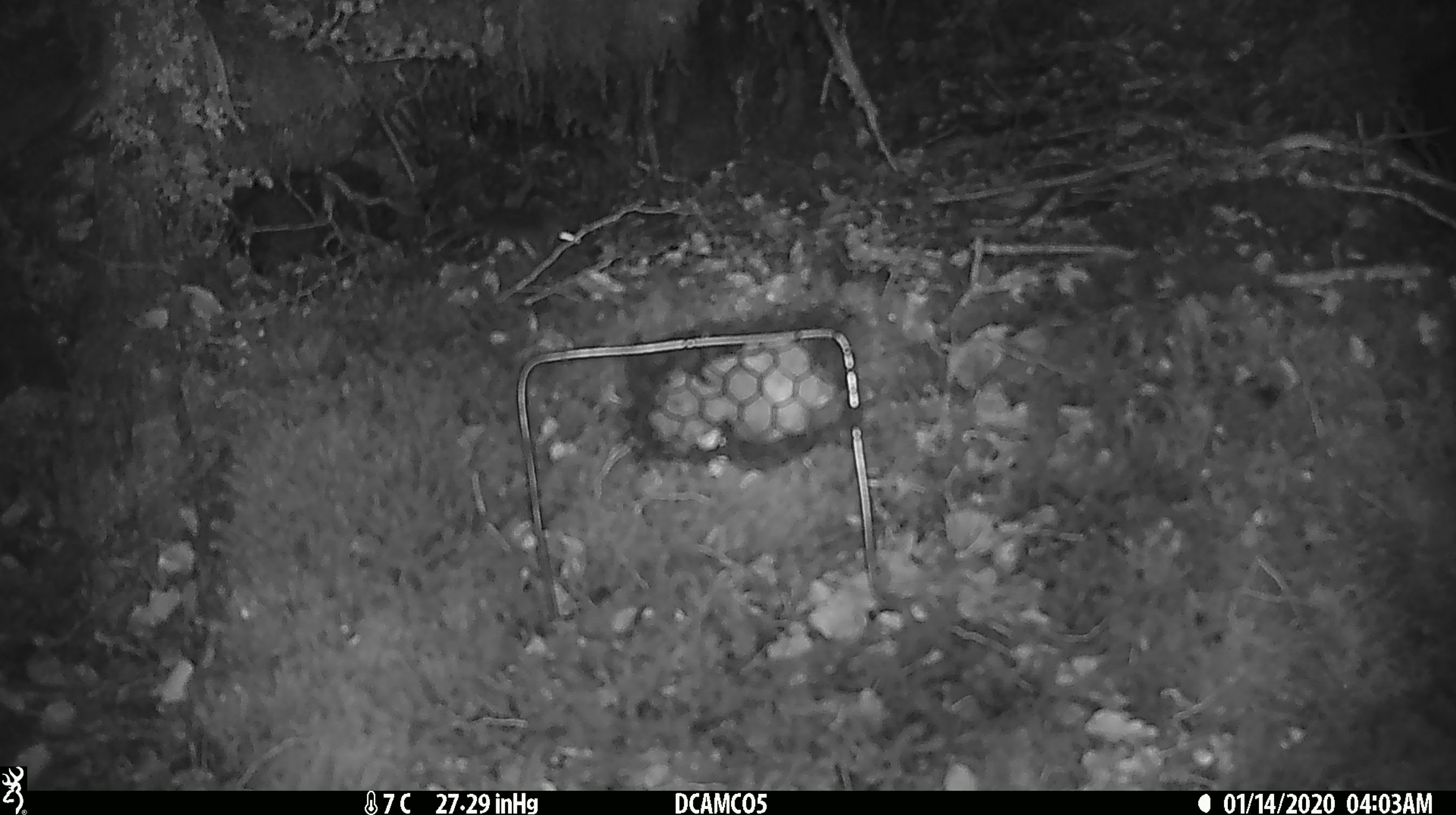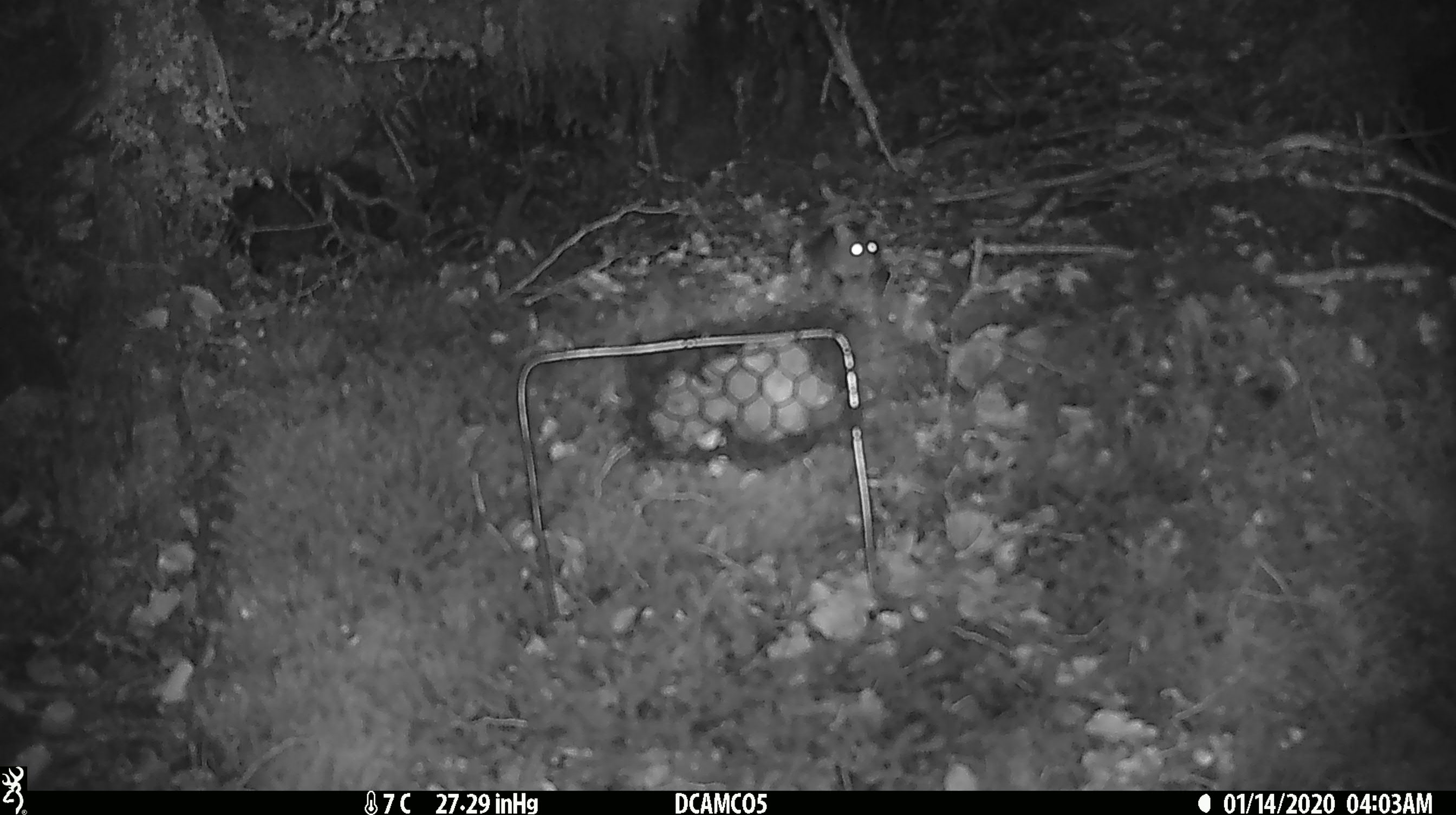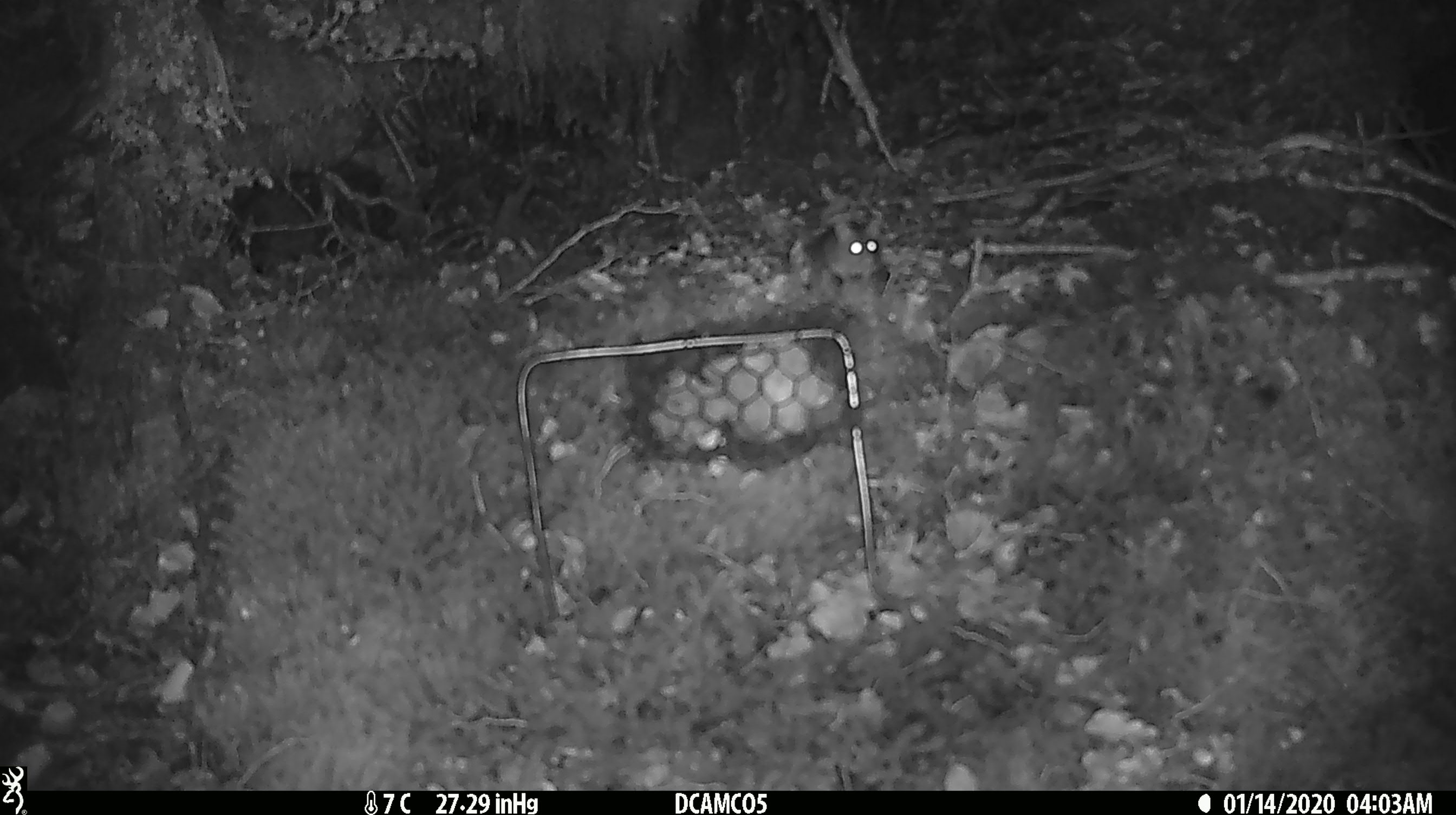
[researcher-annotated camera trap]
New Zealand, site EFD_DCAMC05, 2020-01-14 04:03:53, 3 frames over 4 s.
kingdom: Animalia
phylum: Chordata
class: Mammalia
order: Rodentia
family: Muridae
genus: Mus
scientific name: Mus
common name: mouse